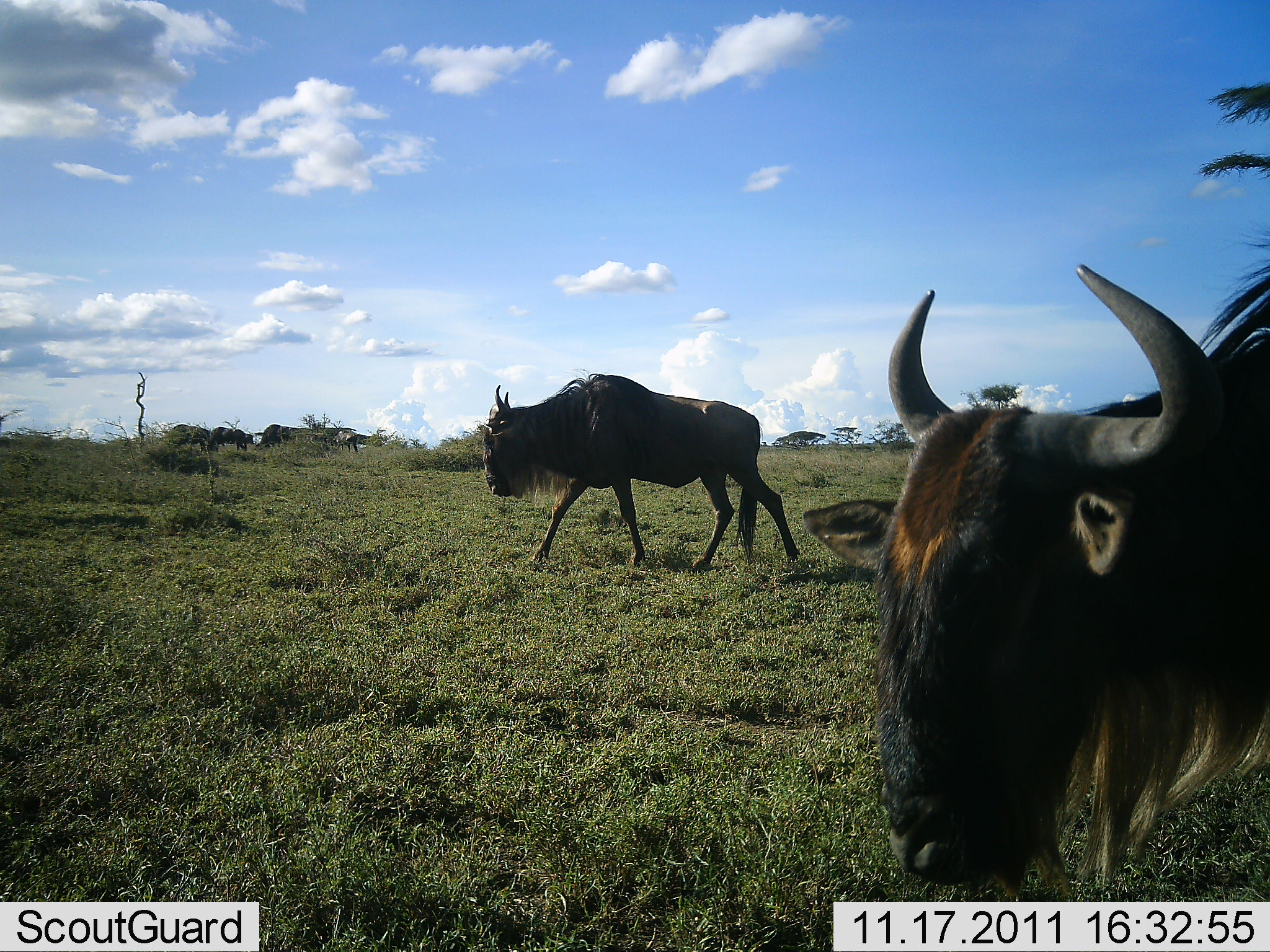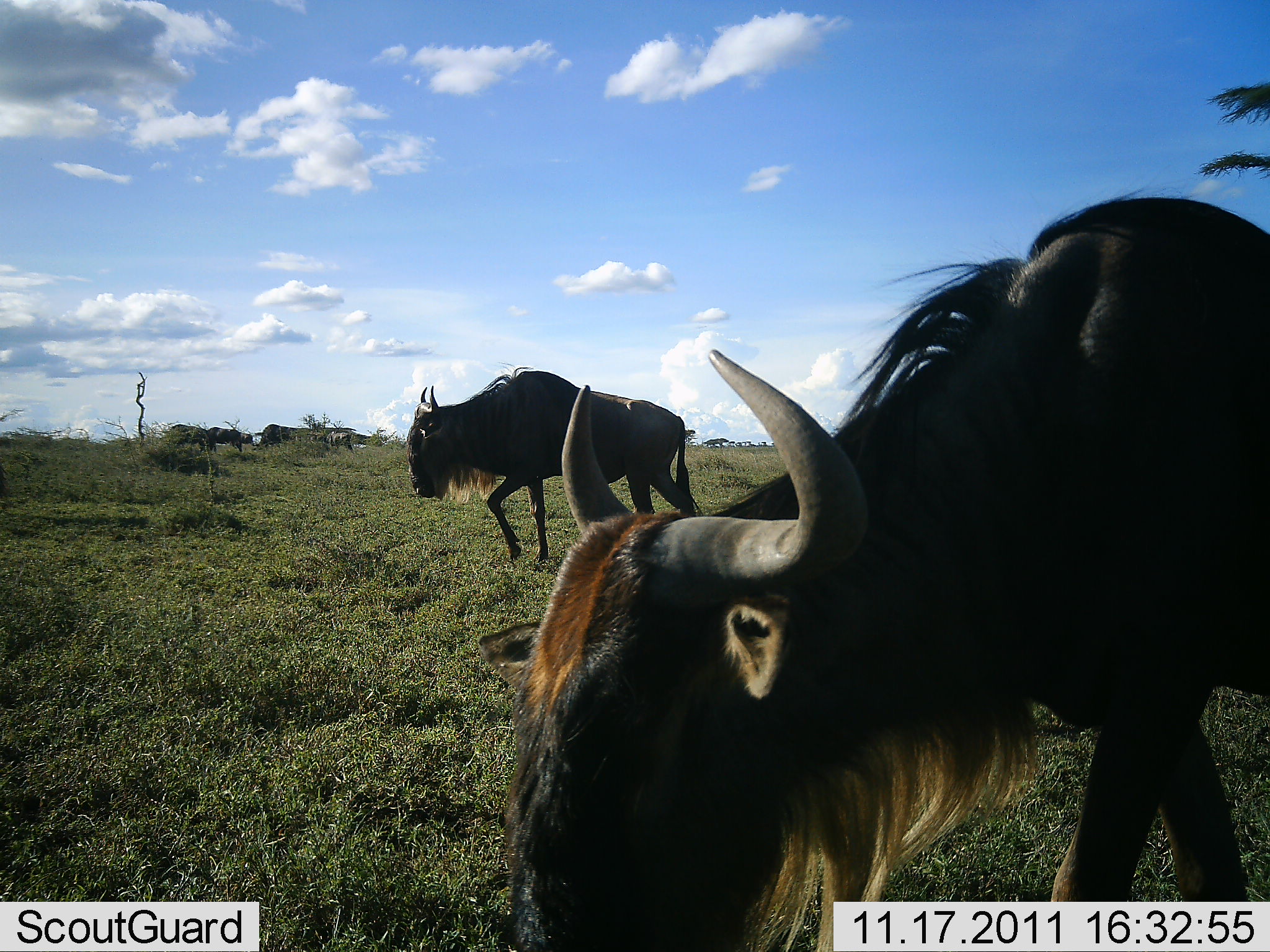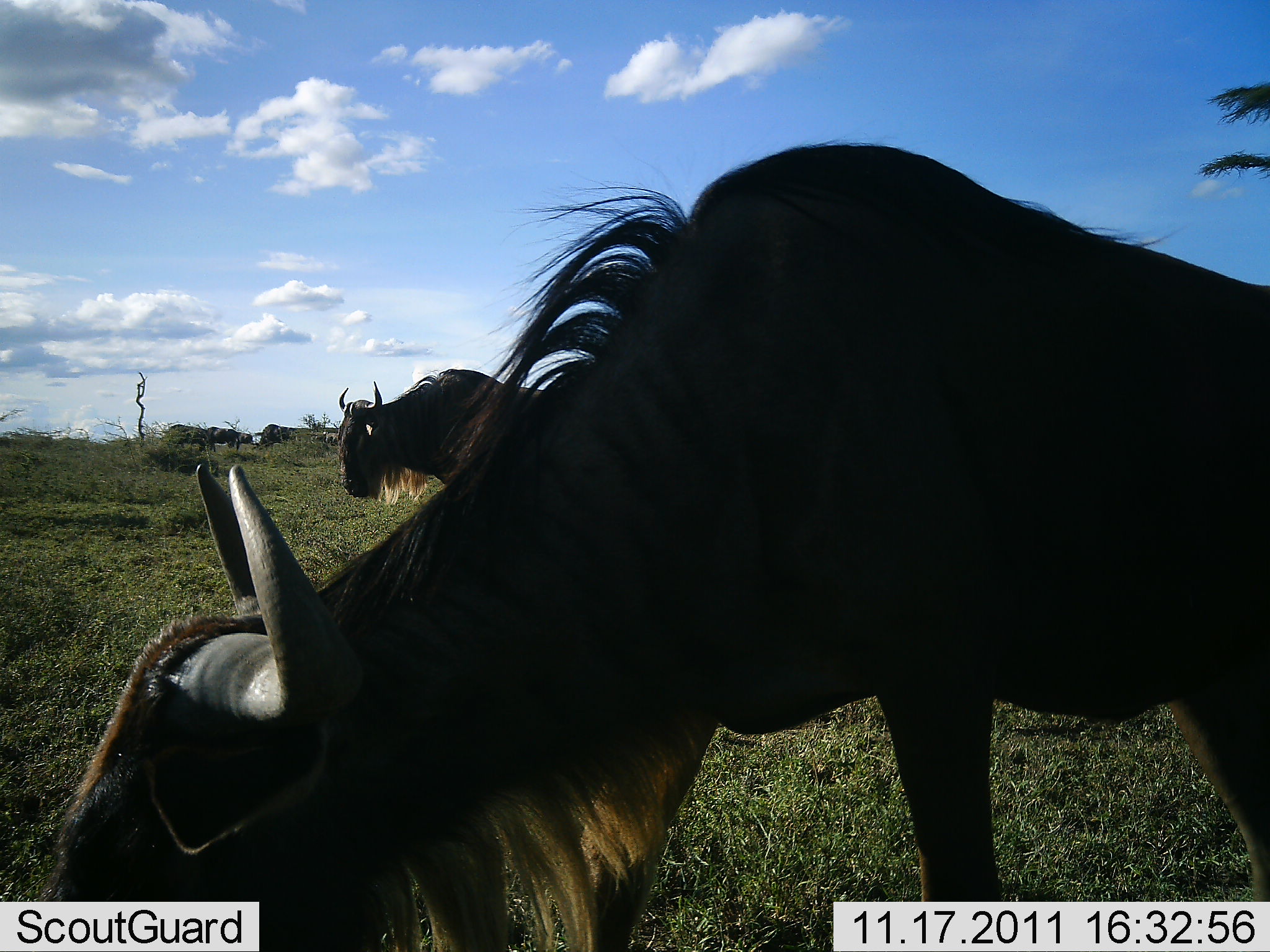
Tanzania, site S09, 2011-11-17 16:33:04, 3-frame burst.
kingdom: Animalia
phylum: Chordata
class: Mammalia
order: Artiodactyla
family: Bovidae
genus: Connochaetes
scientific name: Connochaetes taurinus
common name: blue wildebeest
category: wildebeest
Wildebeest (blue wildebeest) (Connochaetes taurinus), count 2. Behavior (volunteer vote fractions): standing 14%, resting 0%, moving 57%, interacting 0%. Young present (vote fraction): 0%. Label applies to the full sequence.